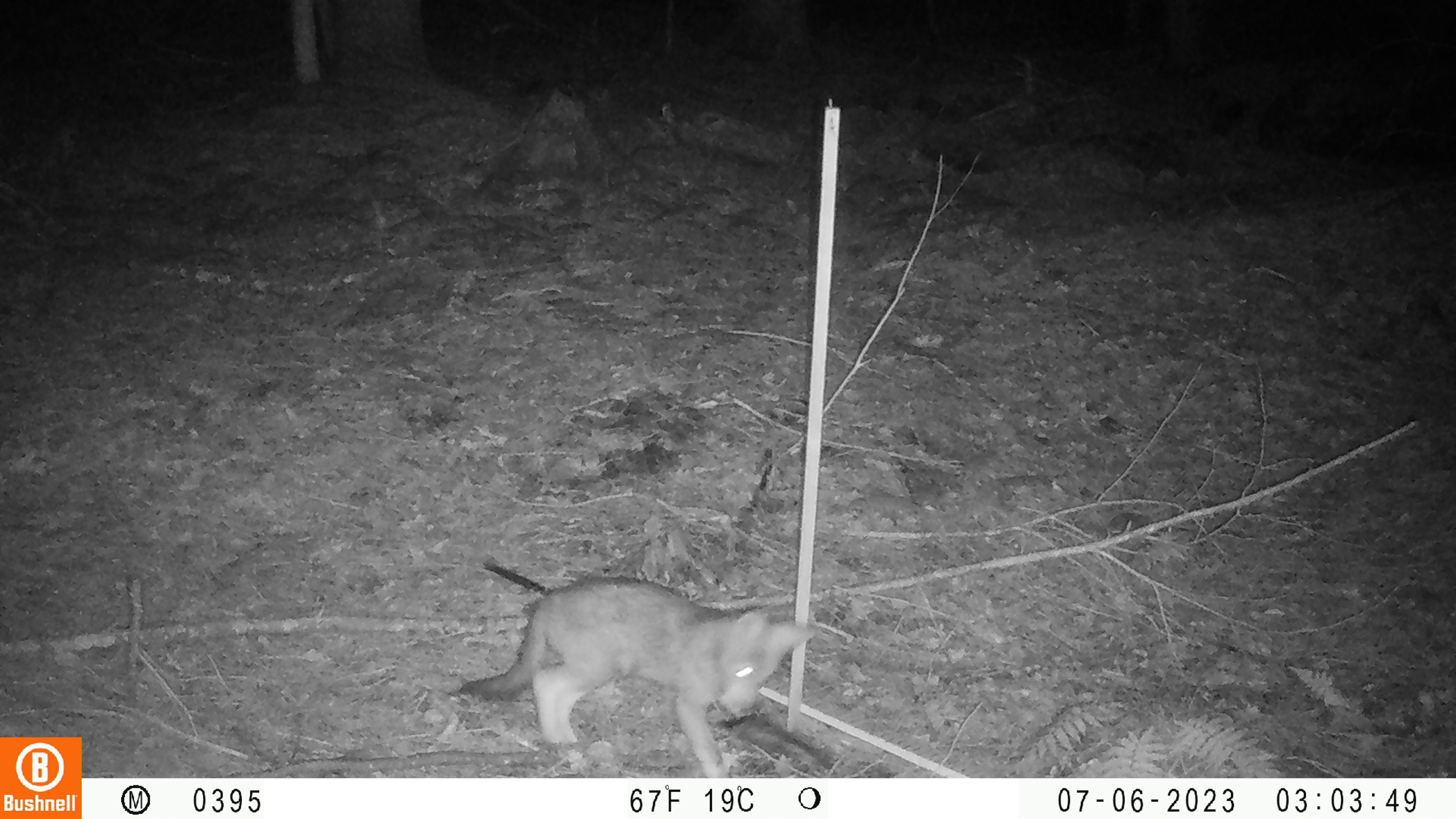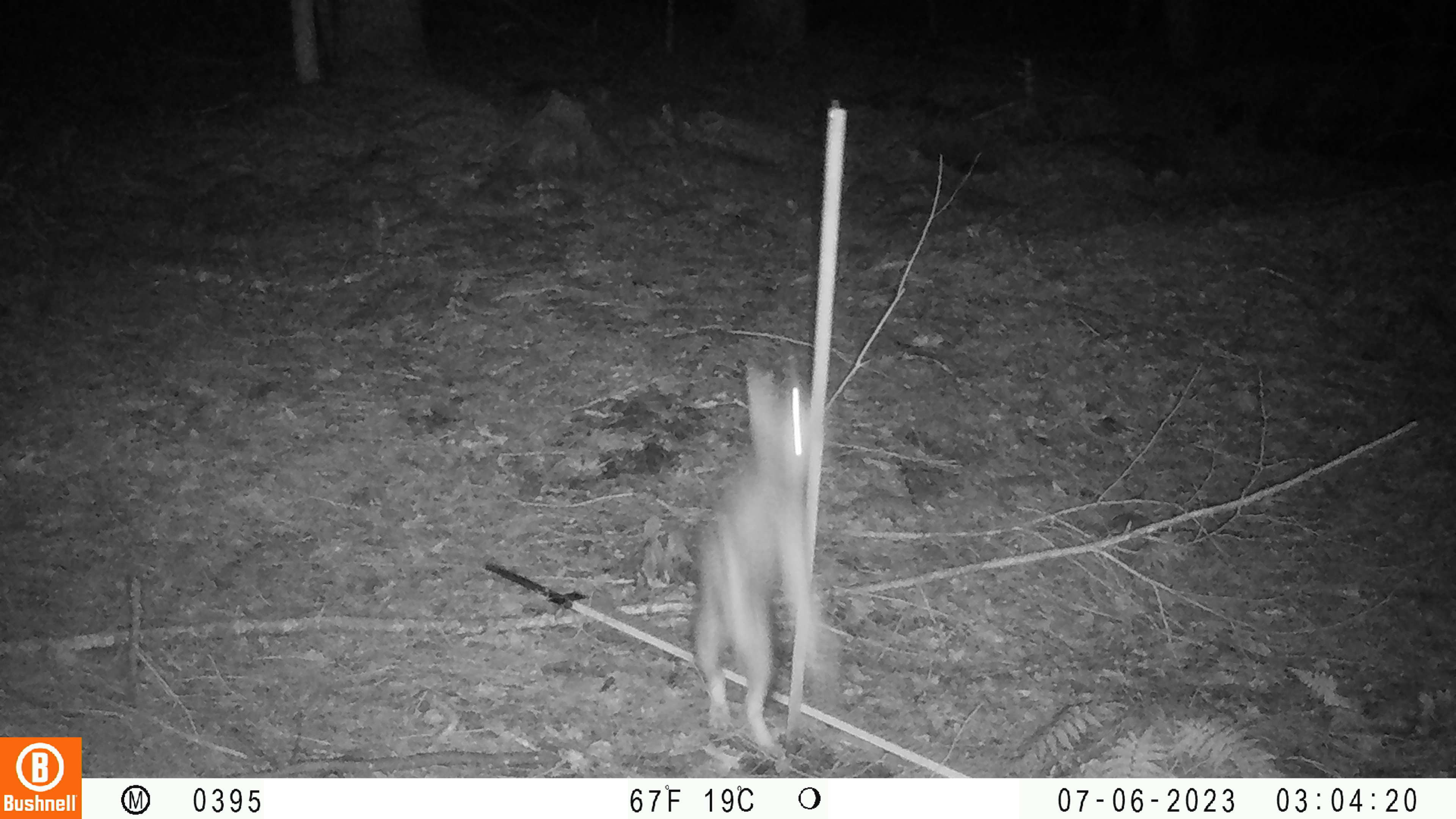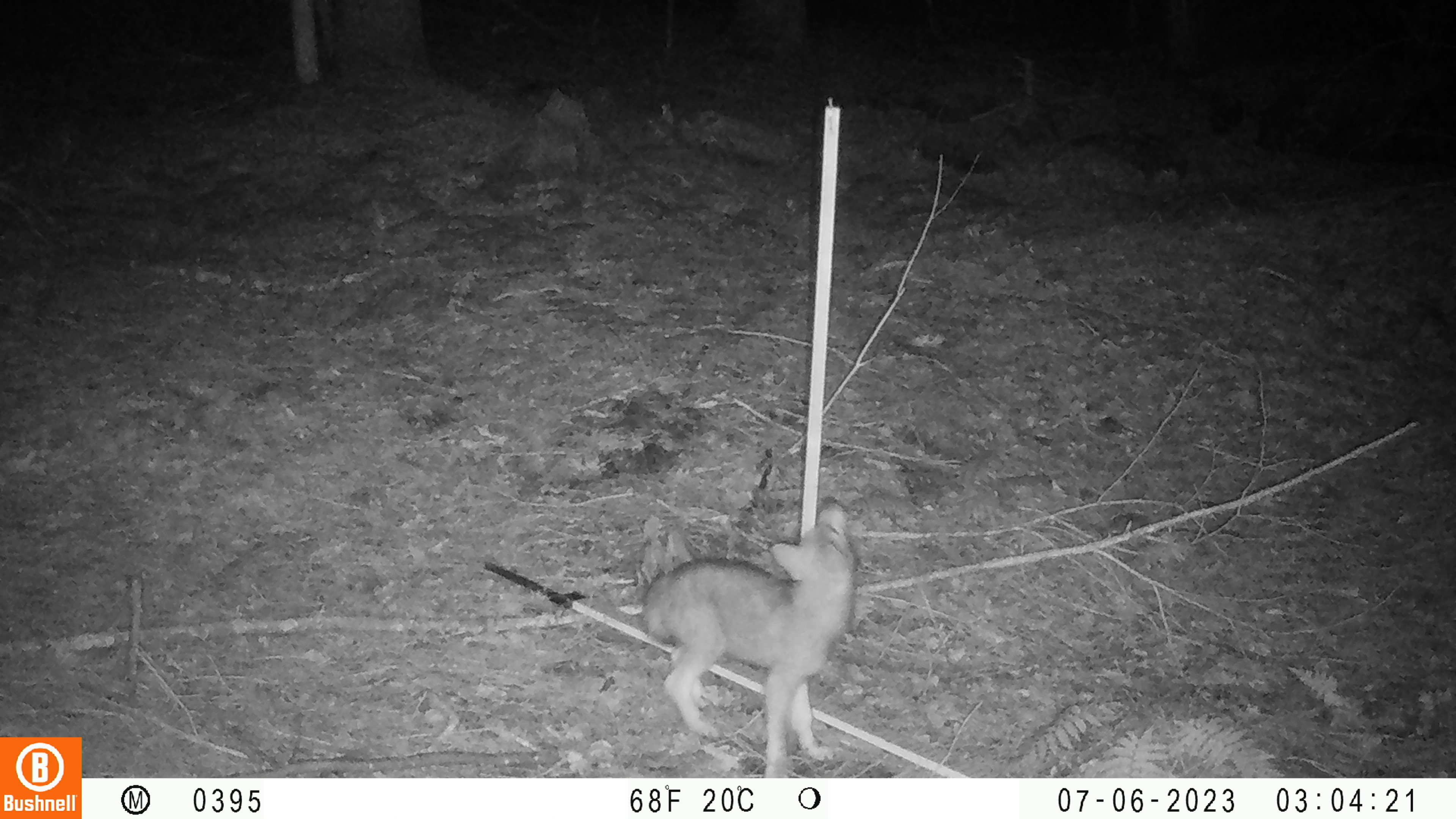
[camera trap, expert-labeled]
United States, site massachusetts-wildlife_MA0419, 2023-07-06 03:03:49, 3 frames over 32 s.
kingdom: Animalia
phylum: Chordata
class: Mammalia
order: Carnivora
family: Canidae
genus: Urocyon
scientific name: Urocyon cinereoargenteus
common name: gray fox